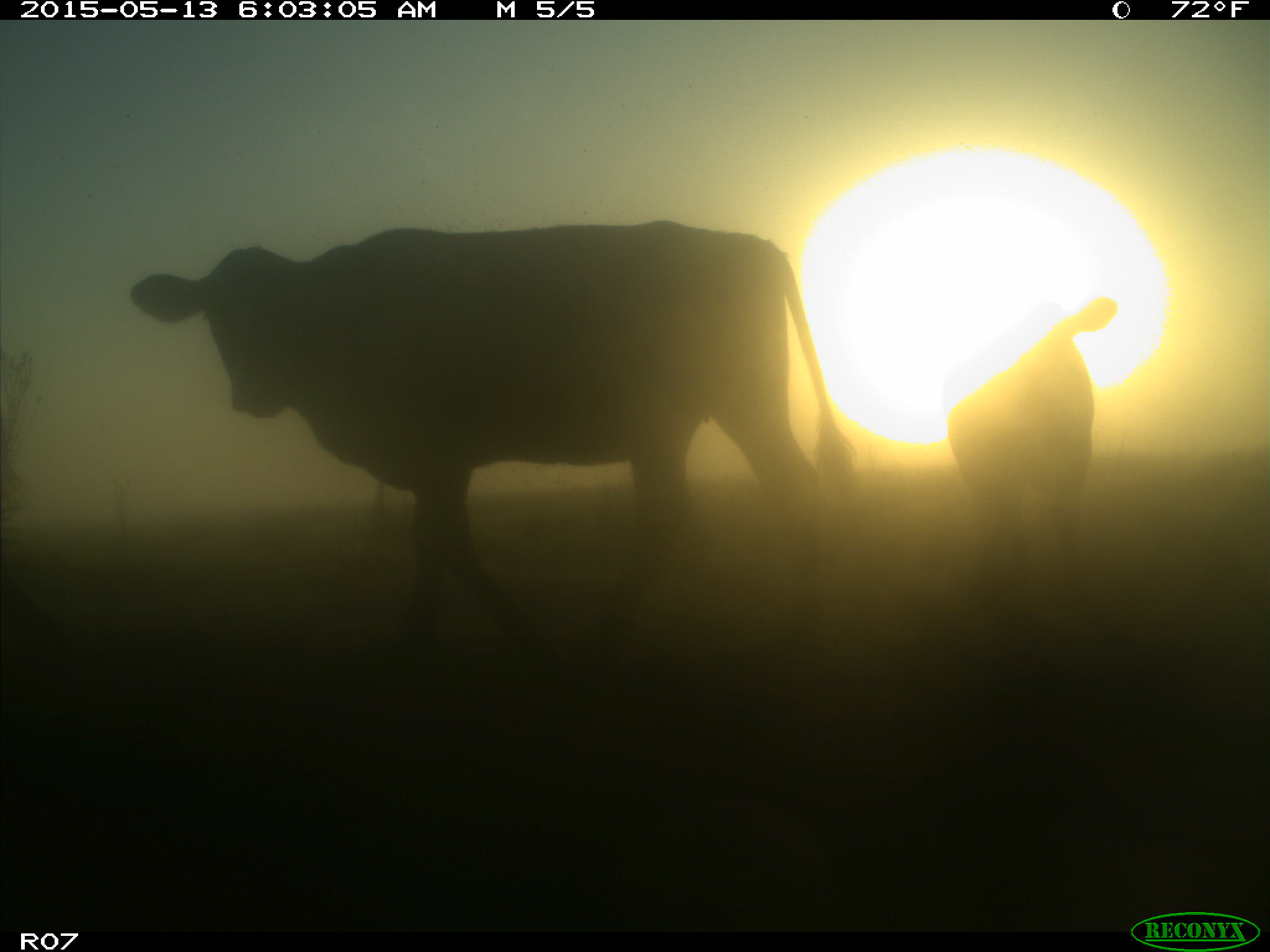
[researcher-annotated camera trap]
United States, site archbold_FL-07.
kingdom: Animalia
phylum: Chordata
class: Mammalia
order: Artiodactyla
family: Bovidae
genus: Bos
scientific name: Bos taurus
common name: domestic cow